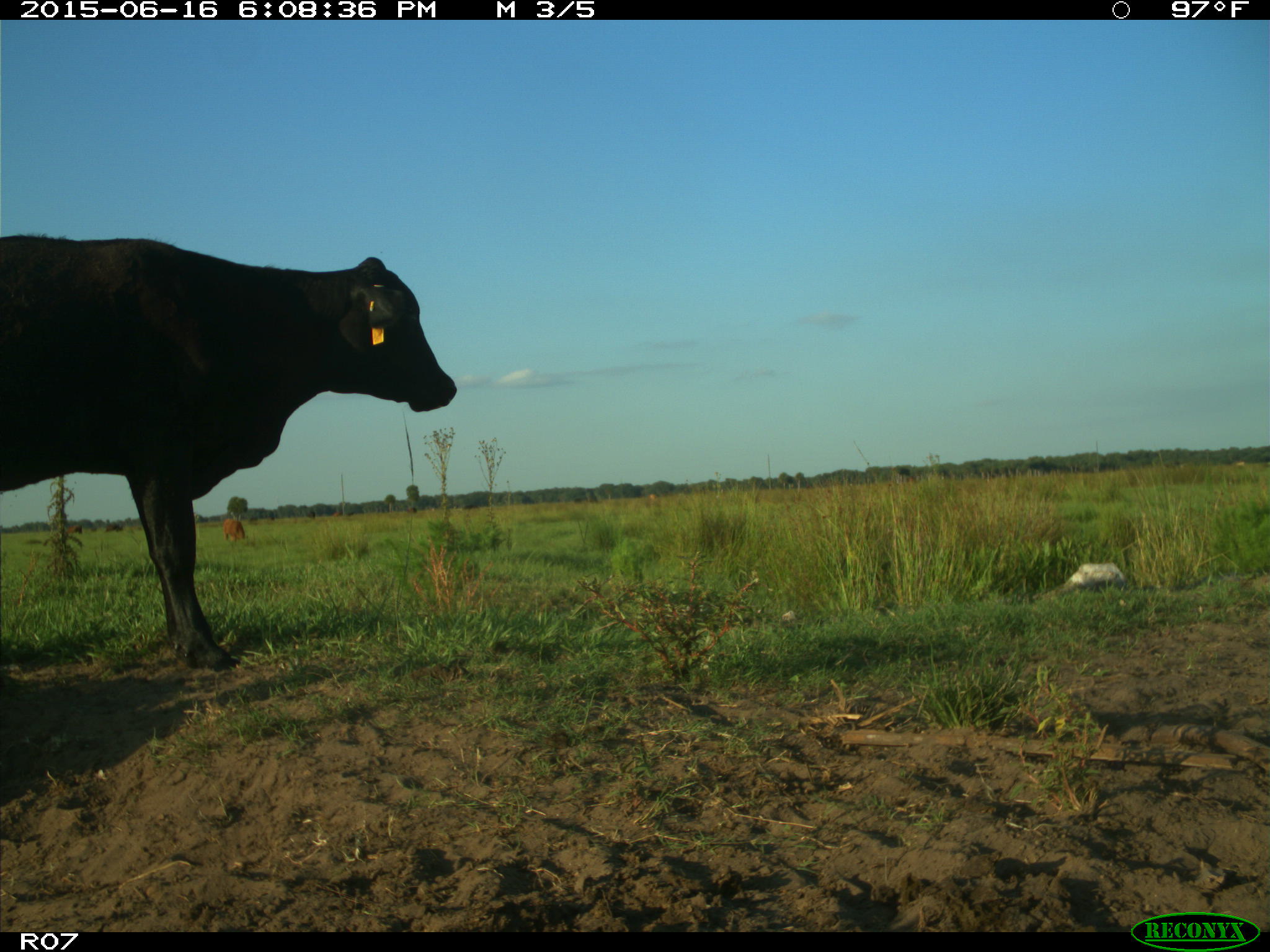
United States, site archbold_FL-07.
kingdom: Animalia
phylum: Chordata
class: Mammalia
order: Artiodactyla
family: Bovidae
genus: Bos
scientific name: Bos taurus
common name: domestic cow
Bos taurus (domestic cow).